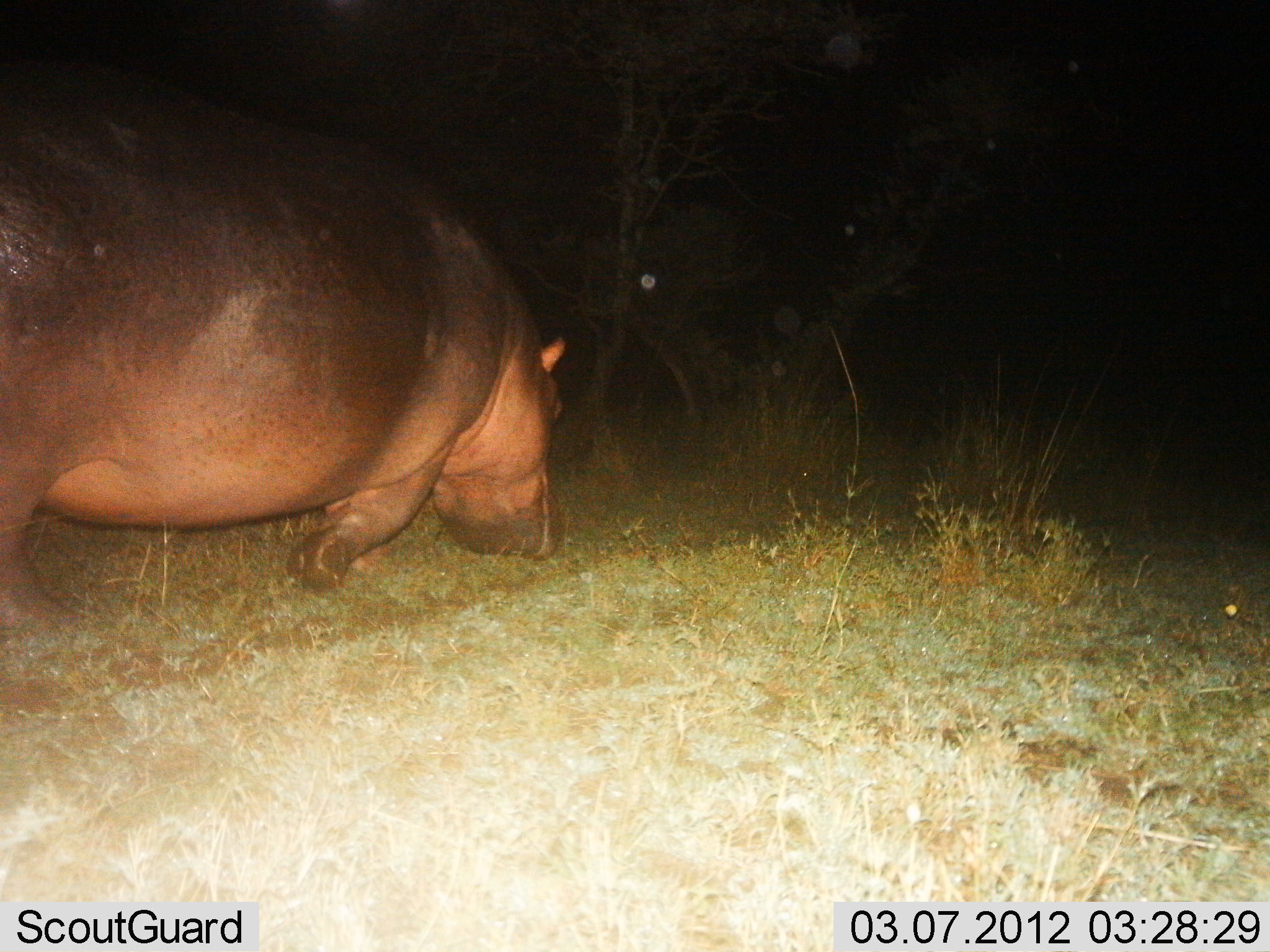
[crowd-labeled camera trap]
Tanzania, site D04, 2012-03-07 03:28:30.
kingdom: Animalia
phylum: Chordata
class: Mammalia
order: Artiodactyla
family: Hippopotamidae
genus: Hippopotamus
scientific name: Hippopotamus amphibius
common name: hippopotamus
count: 1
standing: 7%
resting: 0%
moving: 70%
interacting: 0%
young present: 0%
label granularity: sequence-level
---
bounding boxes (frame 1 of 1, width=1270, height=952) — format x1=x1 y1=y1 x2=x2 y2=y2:
animal: x1=0 y1=51 x2=566 y2=622